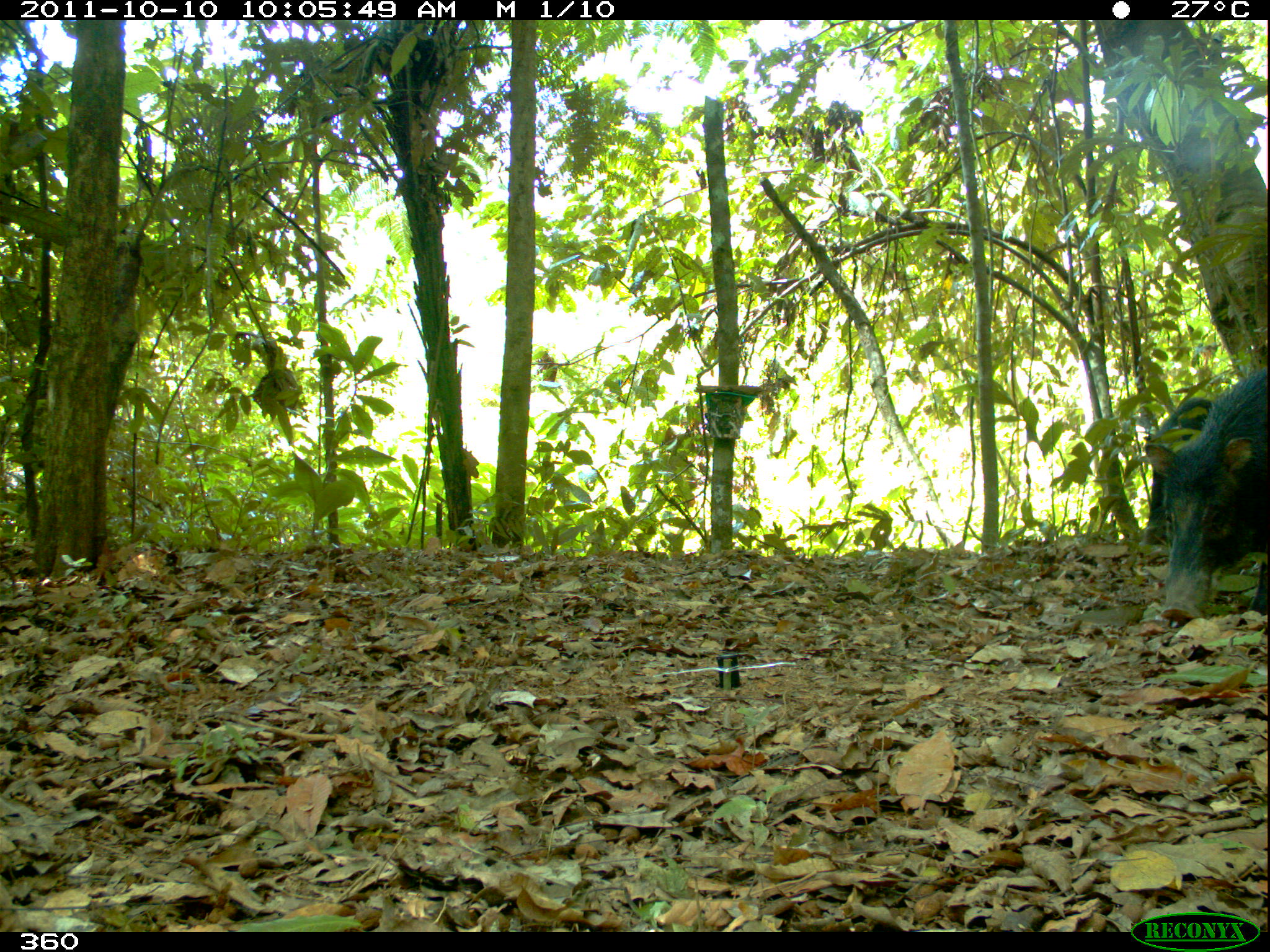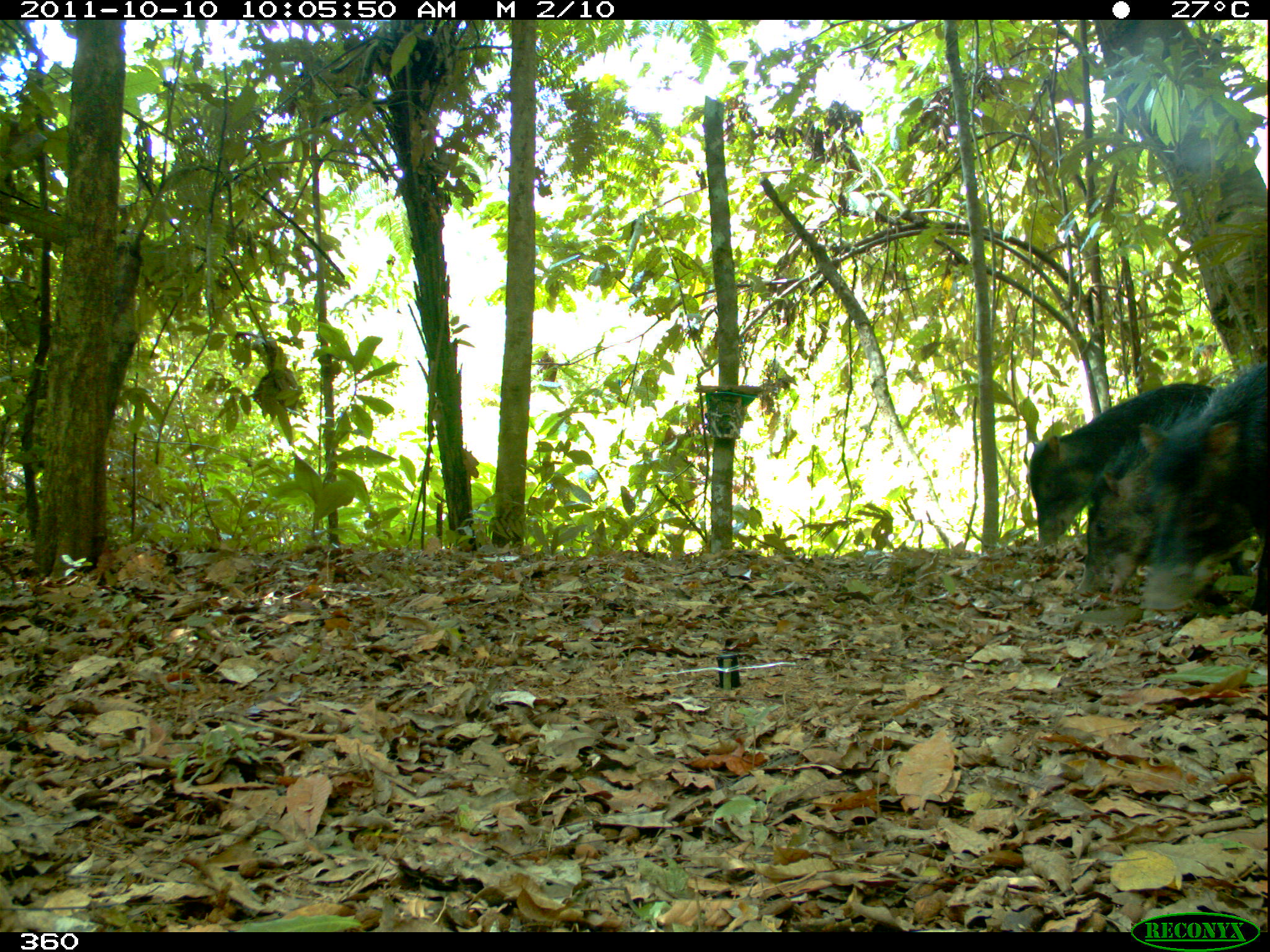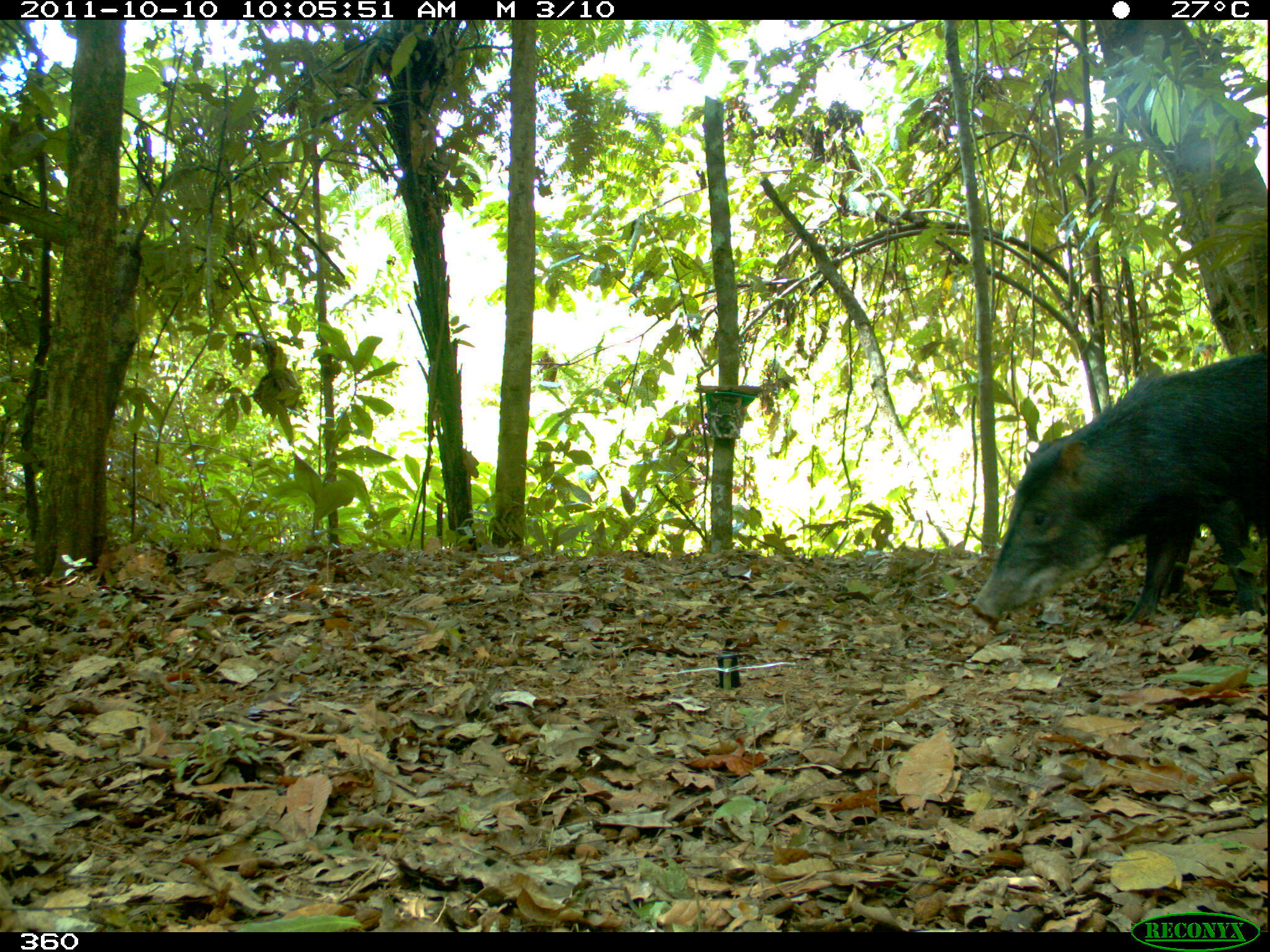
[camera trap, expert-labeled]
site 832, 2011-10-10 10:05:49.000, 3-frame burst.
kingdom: Animalia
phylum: Chordata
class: Mammalia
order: Artiodactyla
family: Tayassuidae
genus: Tayassu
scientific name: Tayassu pecari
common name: white-lipped peccary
Tayassu pecari (white-lipped peccary).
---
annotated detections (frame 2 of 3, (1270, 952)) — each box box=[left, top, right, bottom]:
tayassu pecari: box=[1137, 359, 1270, 635]; box=[1026, 381, 1217, 548]; box=[1076, 394, 1206, 601]